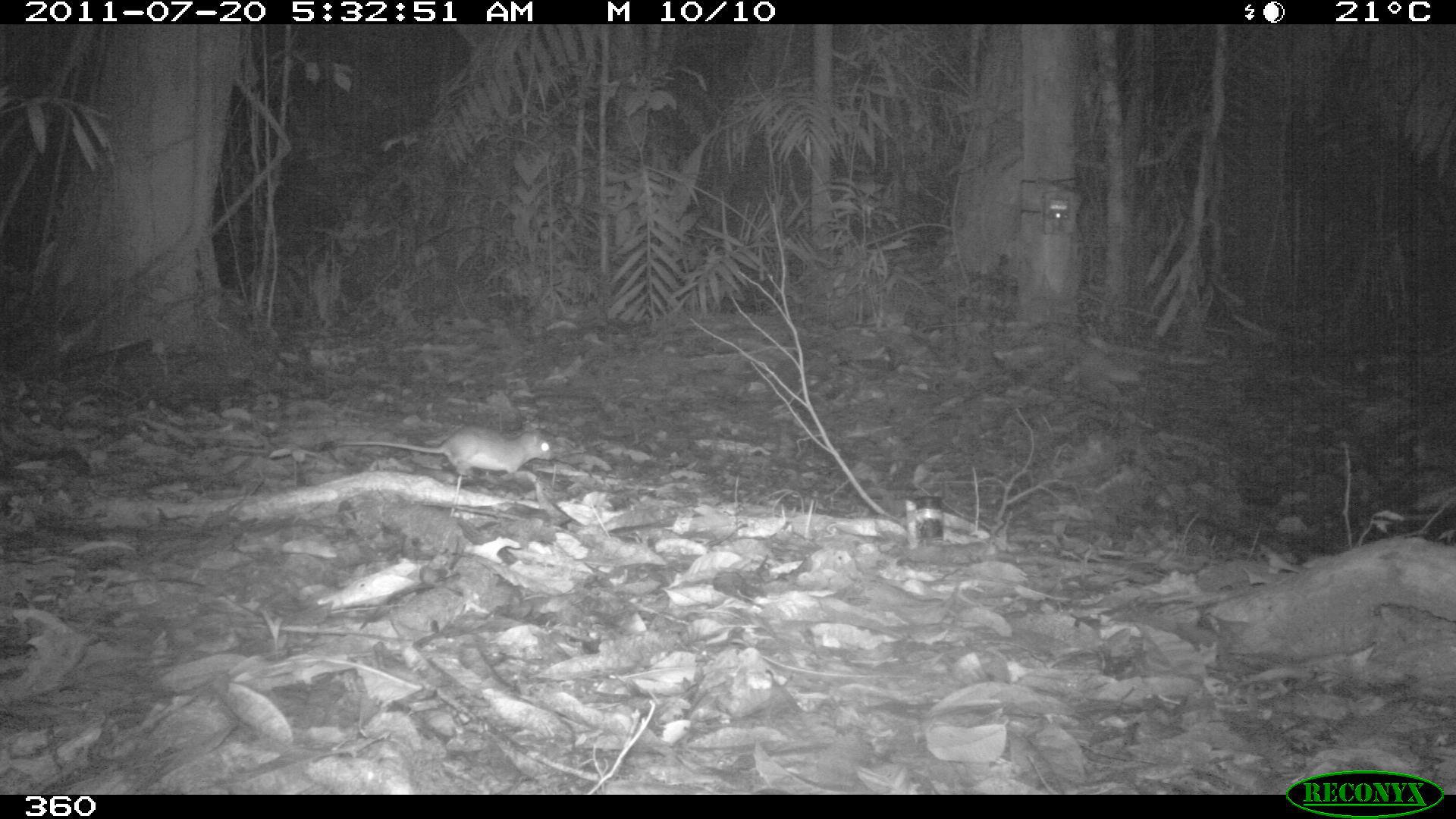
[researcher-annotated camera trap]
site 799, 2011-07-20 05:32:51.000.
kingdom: Animalia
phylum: Chordata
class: Mammalia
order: Rodentia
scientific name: Rodentia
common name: rodents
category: unknown rodent